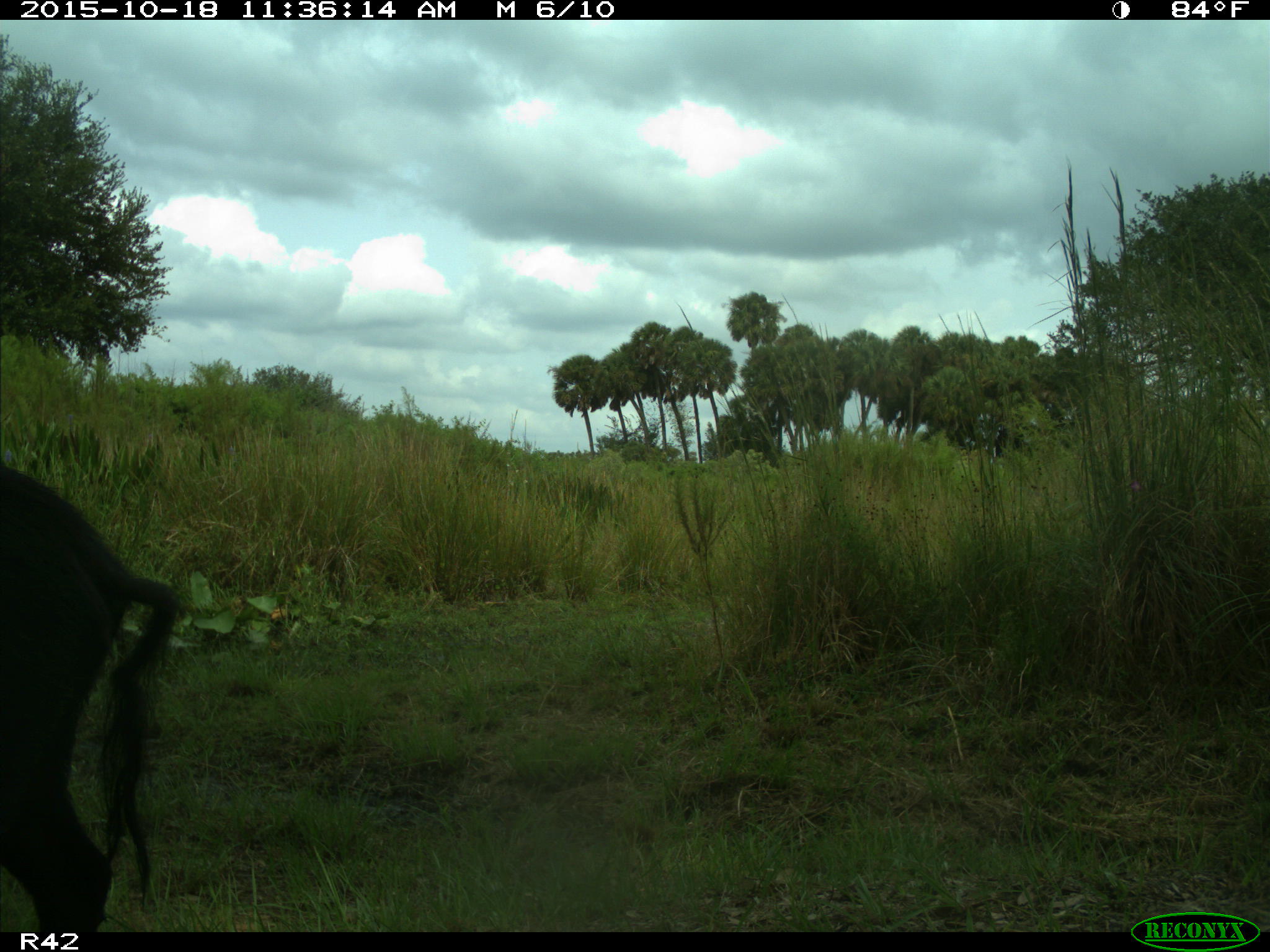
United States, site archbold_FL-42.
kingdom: Animalia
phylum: Chordata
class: Mammalia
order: Artiodactyla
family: Suidae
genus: Sus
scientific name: Sus scrofa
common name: wild boar